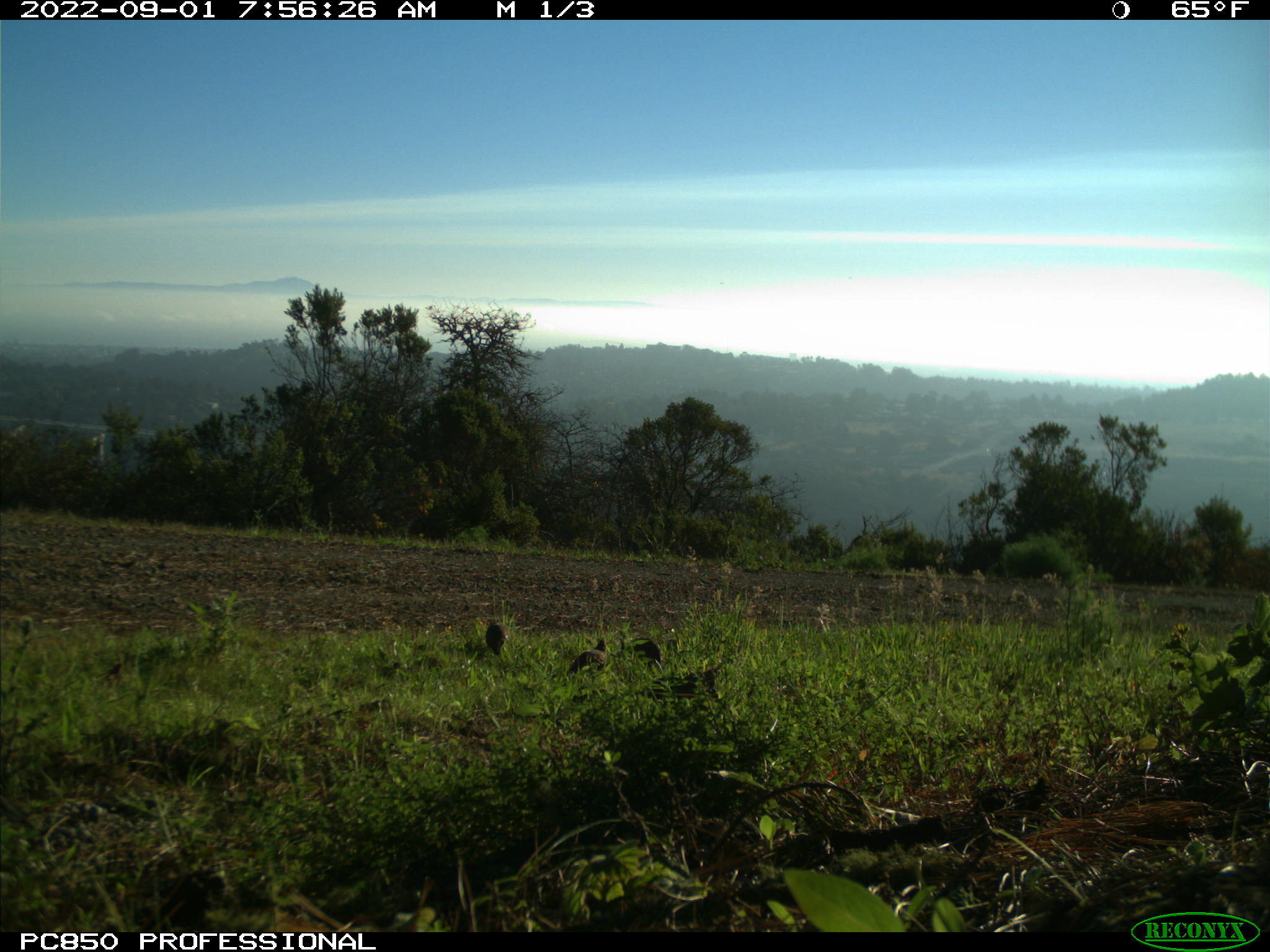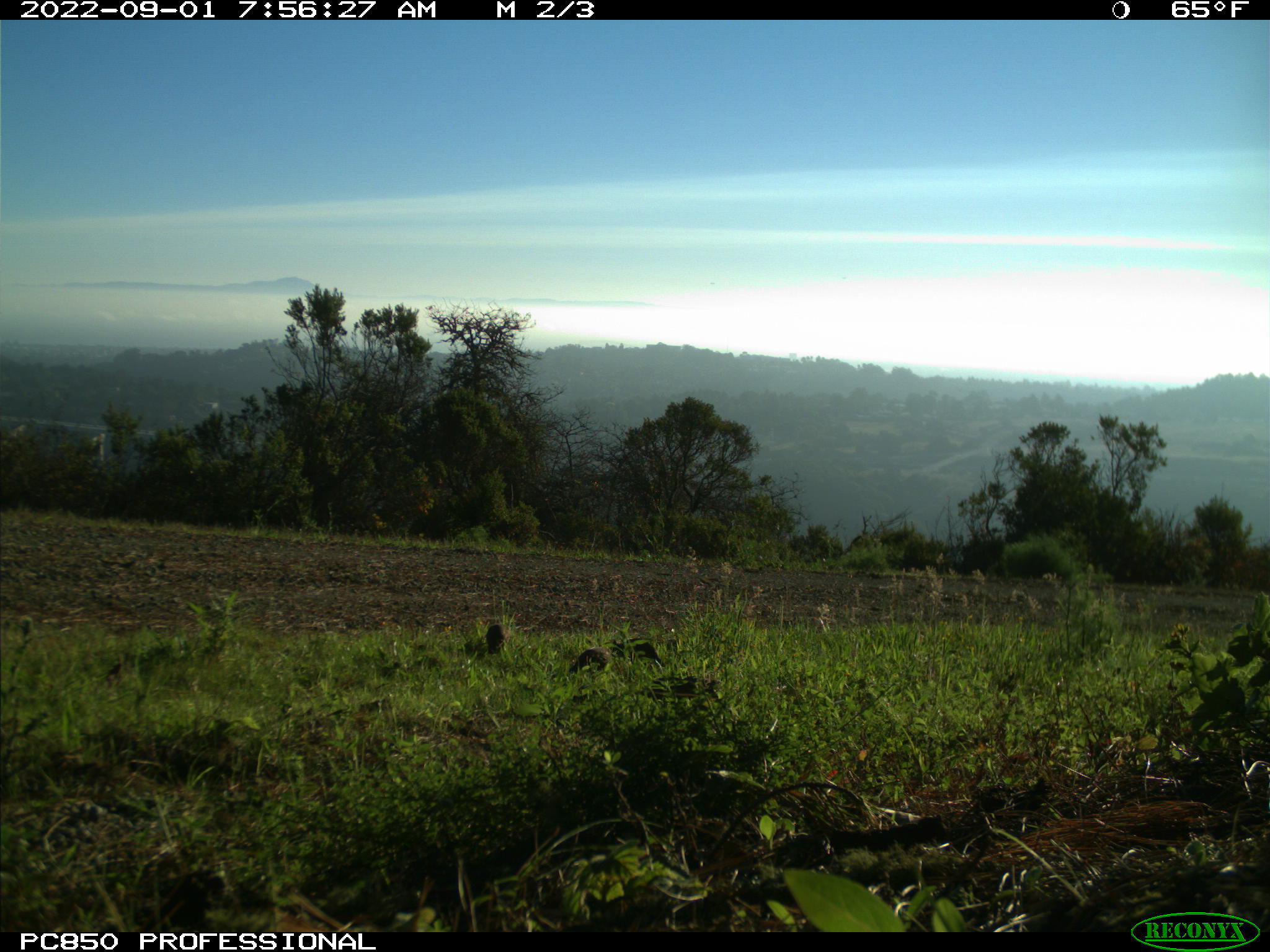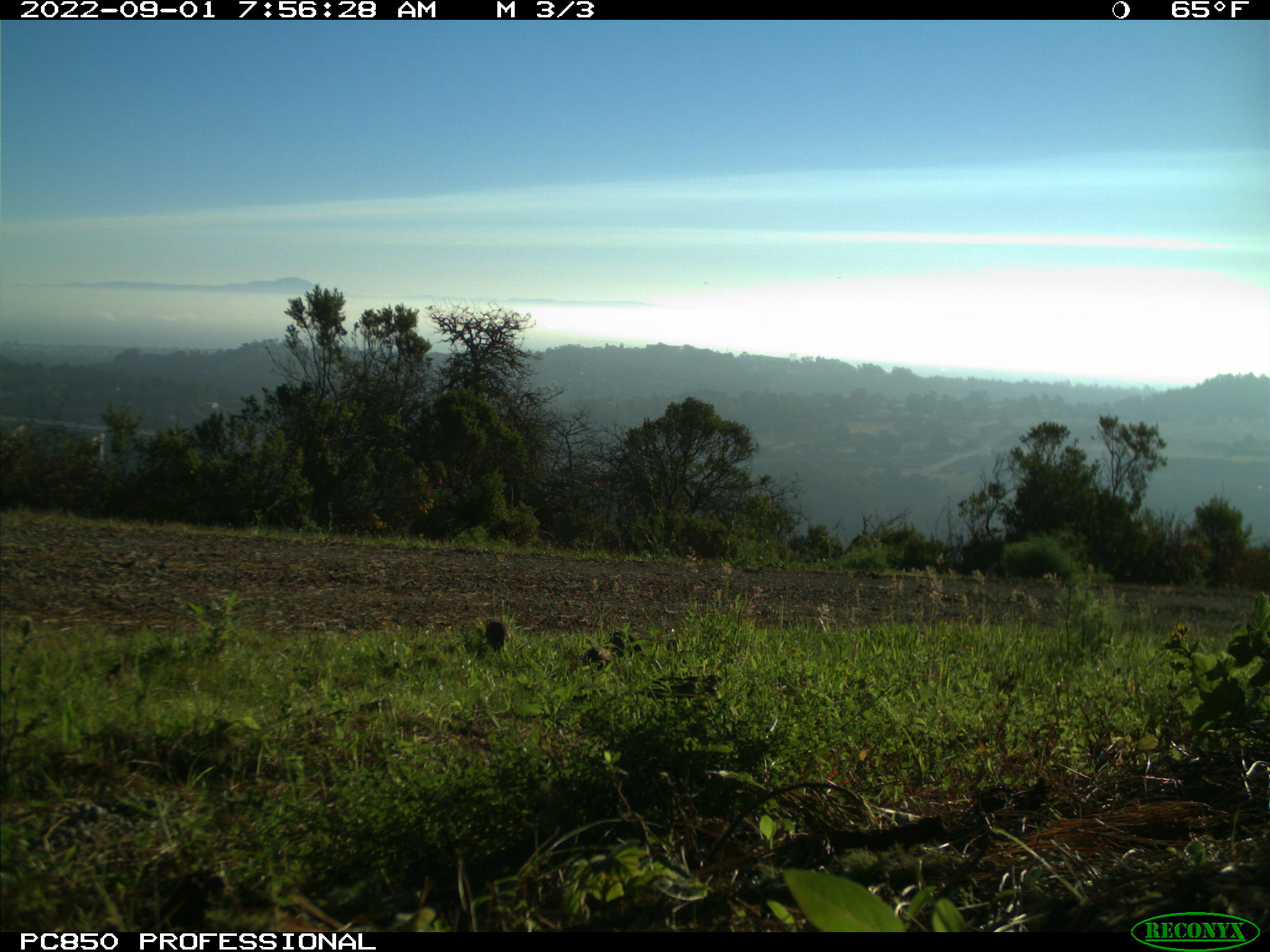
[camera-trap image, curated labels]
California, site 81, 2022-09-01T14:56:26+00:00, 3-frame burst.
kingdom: Animalia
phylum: Chordata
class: Aves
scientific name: Aves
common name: bird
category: unknown bird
Unknown bird (bird) (Aves).